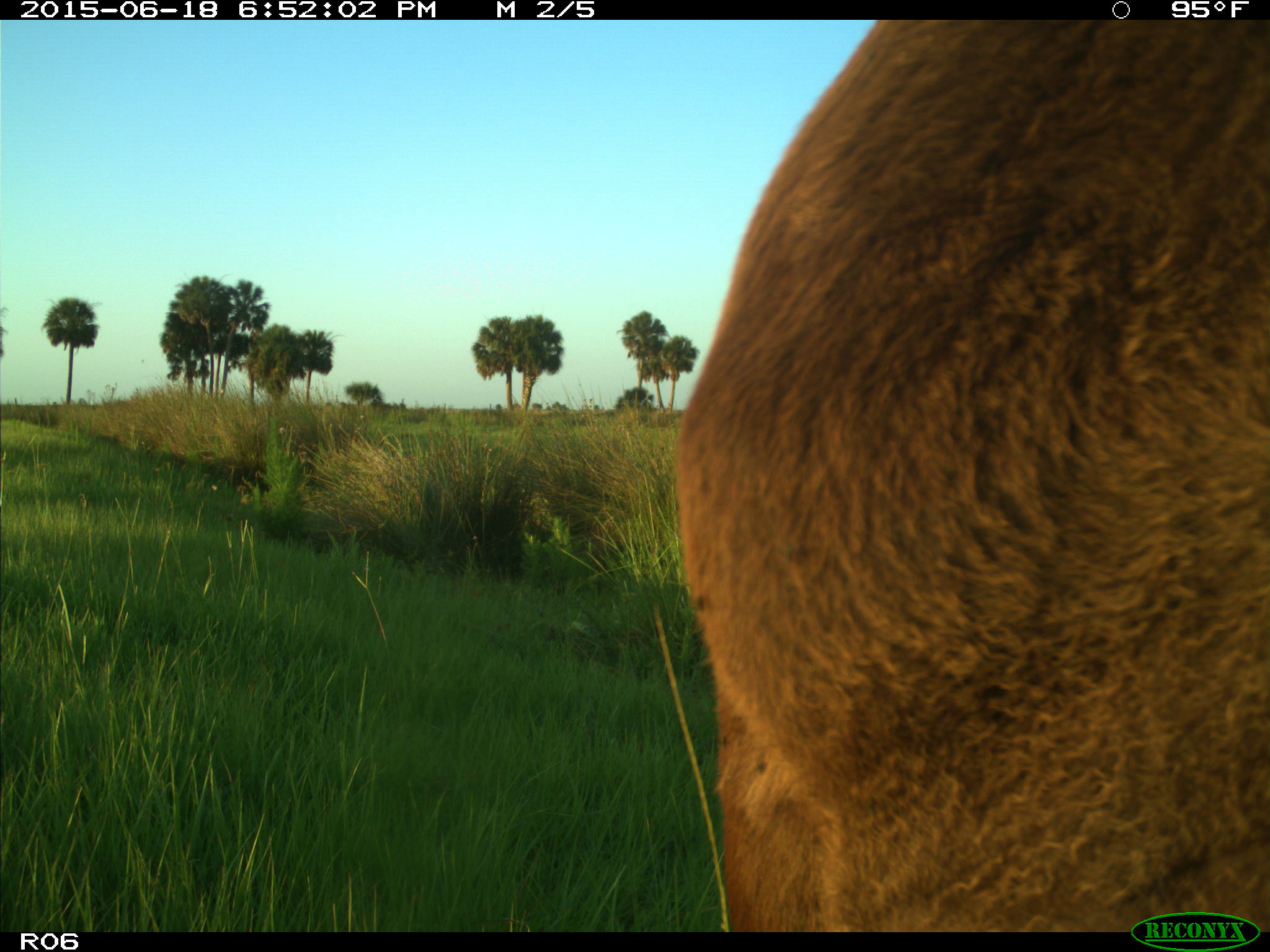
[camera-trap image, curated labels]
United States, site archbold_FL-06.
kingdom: Animalia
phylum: Chordata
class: Mammalia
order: Artiodactyla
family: Bovidae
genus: Bos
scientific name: Bos taurus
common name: domestic cow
Bos taurus (domestic cow).